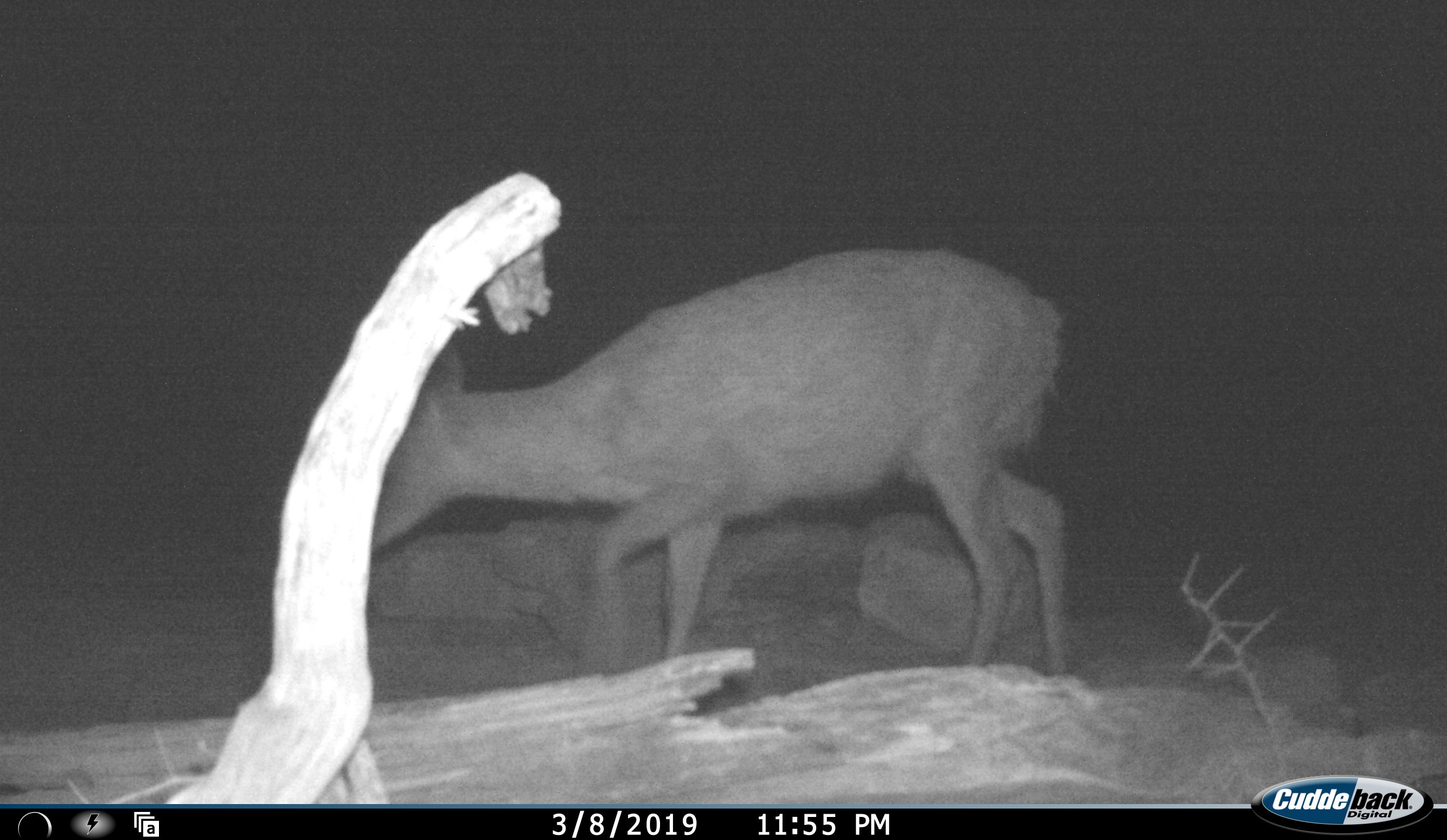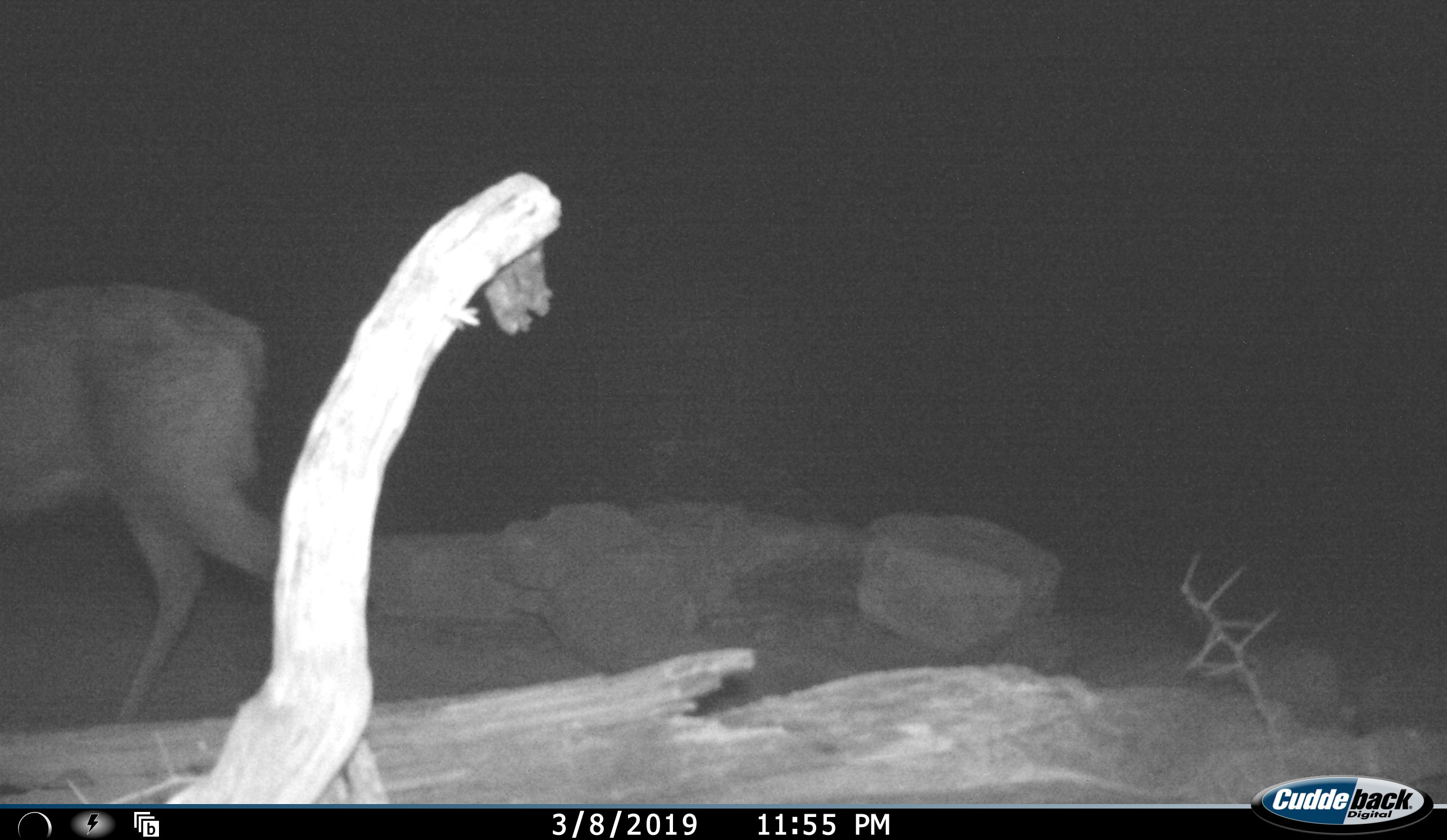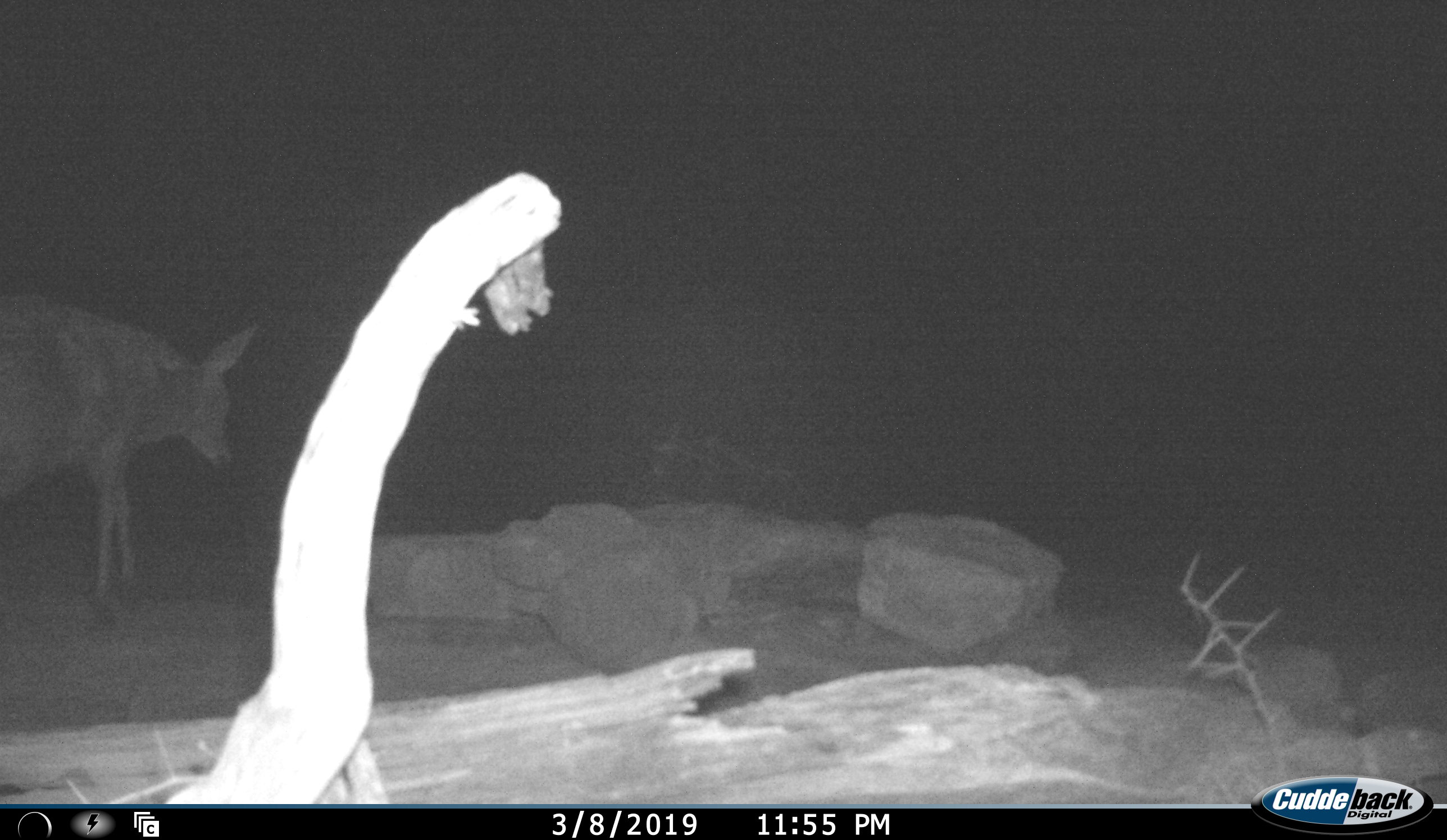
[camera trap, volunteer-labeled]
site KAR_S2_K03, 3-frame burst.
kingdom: Animalia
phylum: Chordata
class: Mammalia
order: Artiodactyla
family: Bovidae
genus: Sylvicapra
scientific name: Sylvicapra grimmia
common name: common duiker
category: duikercommongrey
Duikercommongrey (common duiker) (Sylvicapra grimmia), count 1. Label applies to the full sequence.